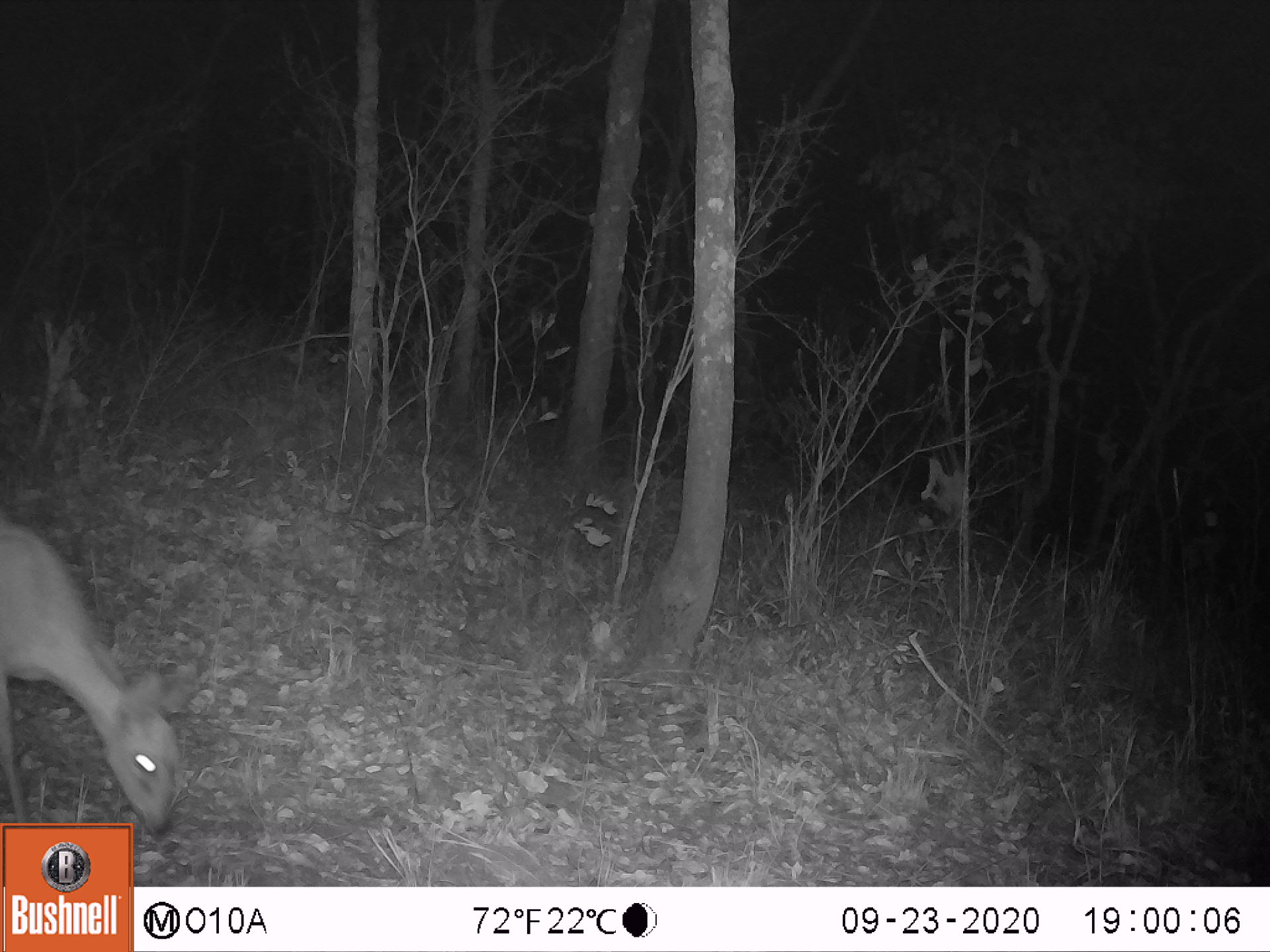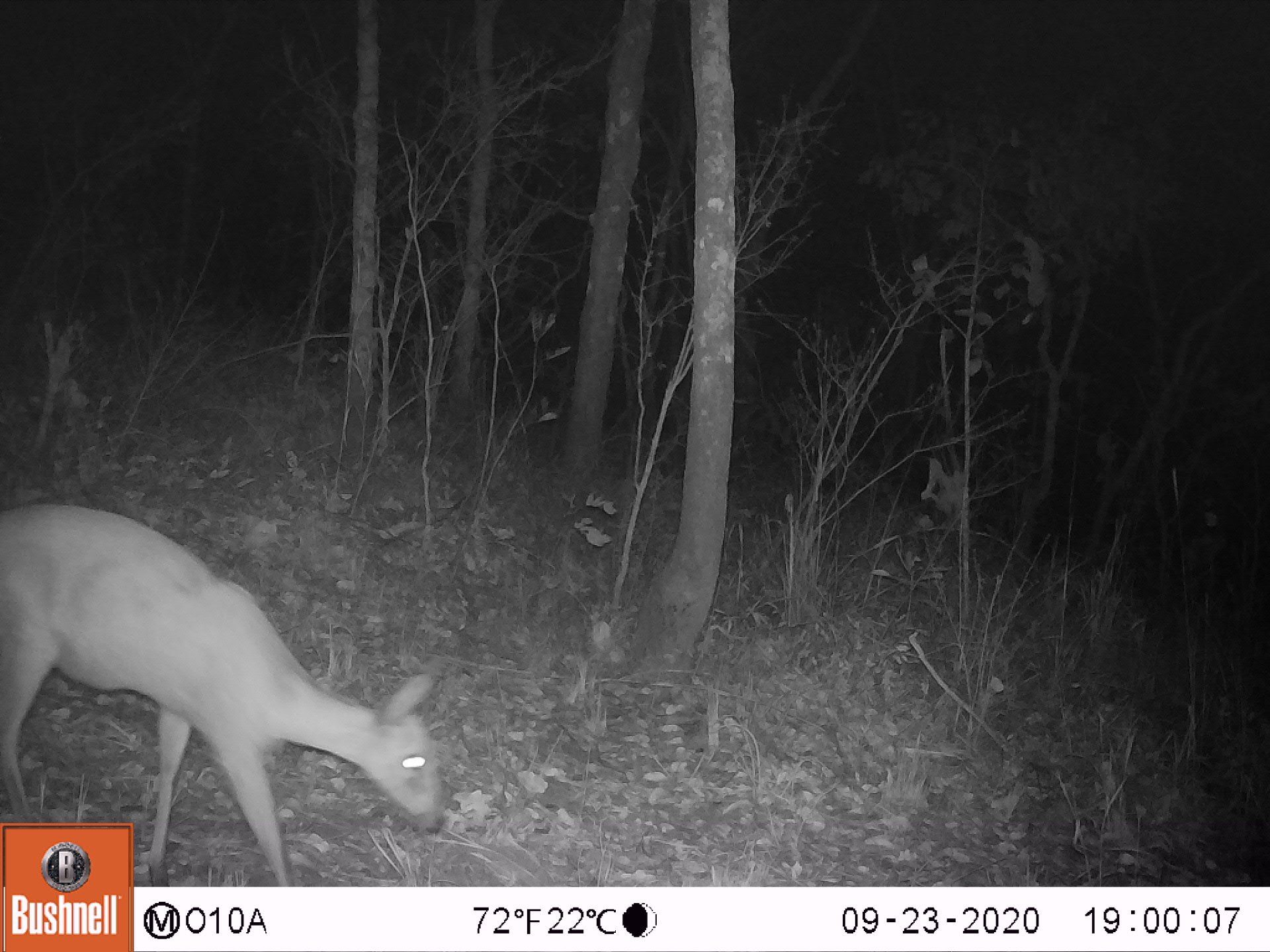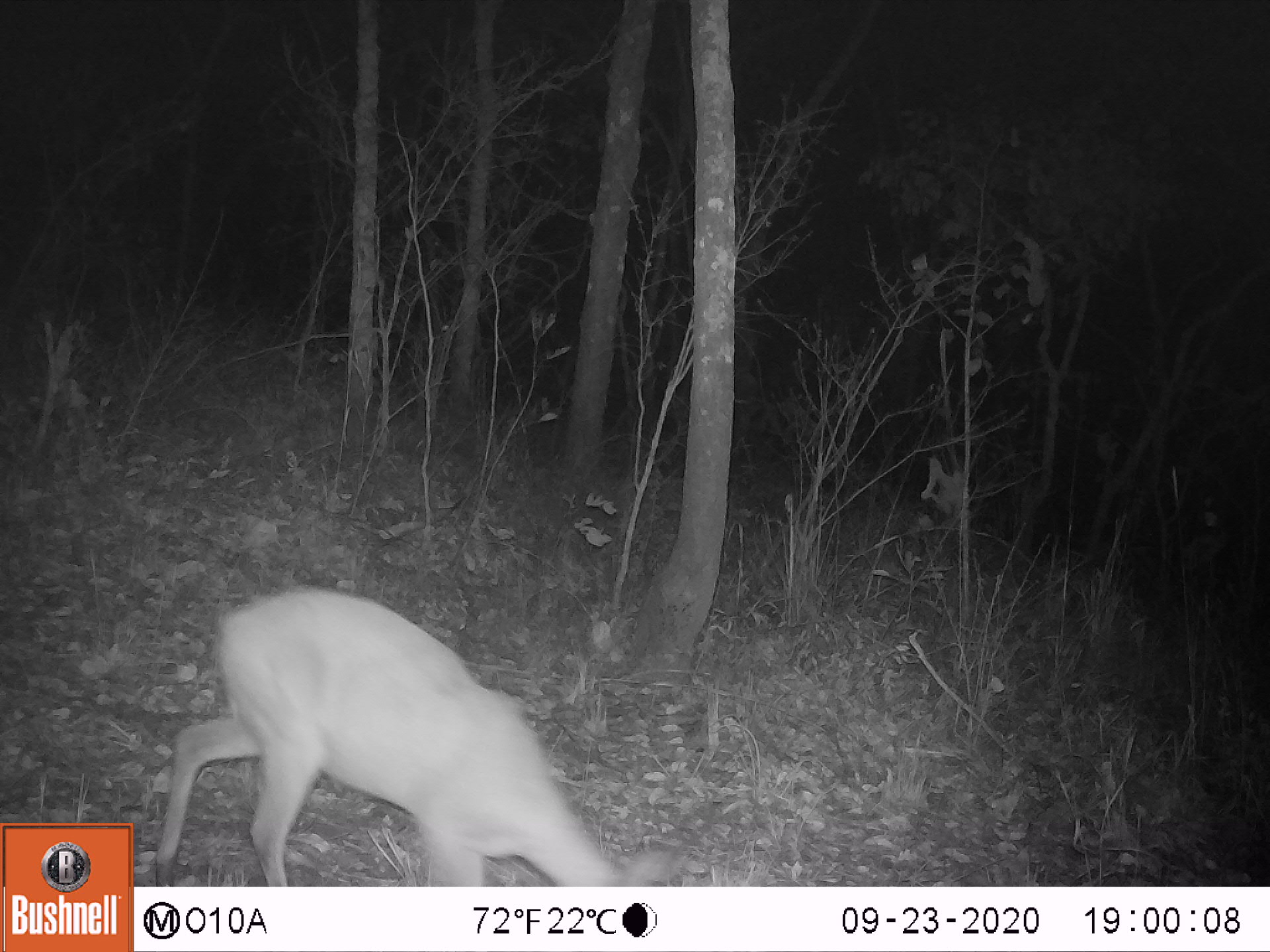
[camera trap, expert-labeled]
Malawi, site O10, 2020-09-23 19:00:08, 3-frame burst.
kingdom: Animalia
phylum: Chordata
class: Mammalia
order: Artiodactyla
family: Bovidae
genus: Sylvicapra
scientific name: Sylvicapra grimmia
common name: common duiker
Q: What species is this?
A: Common duiker (Sylvicapra grimmia).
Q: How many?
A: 1.